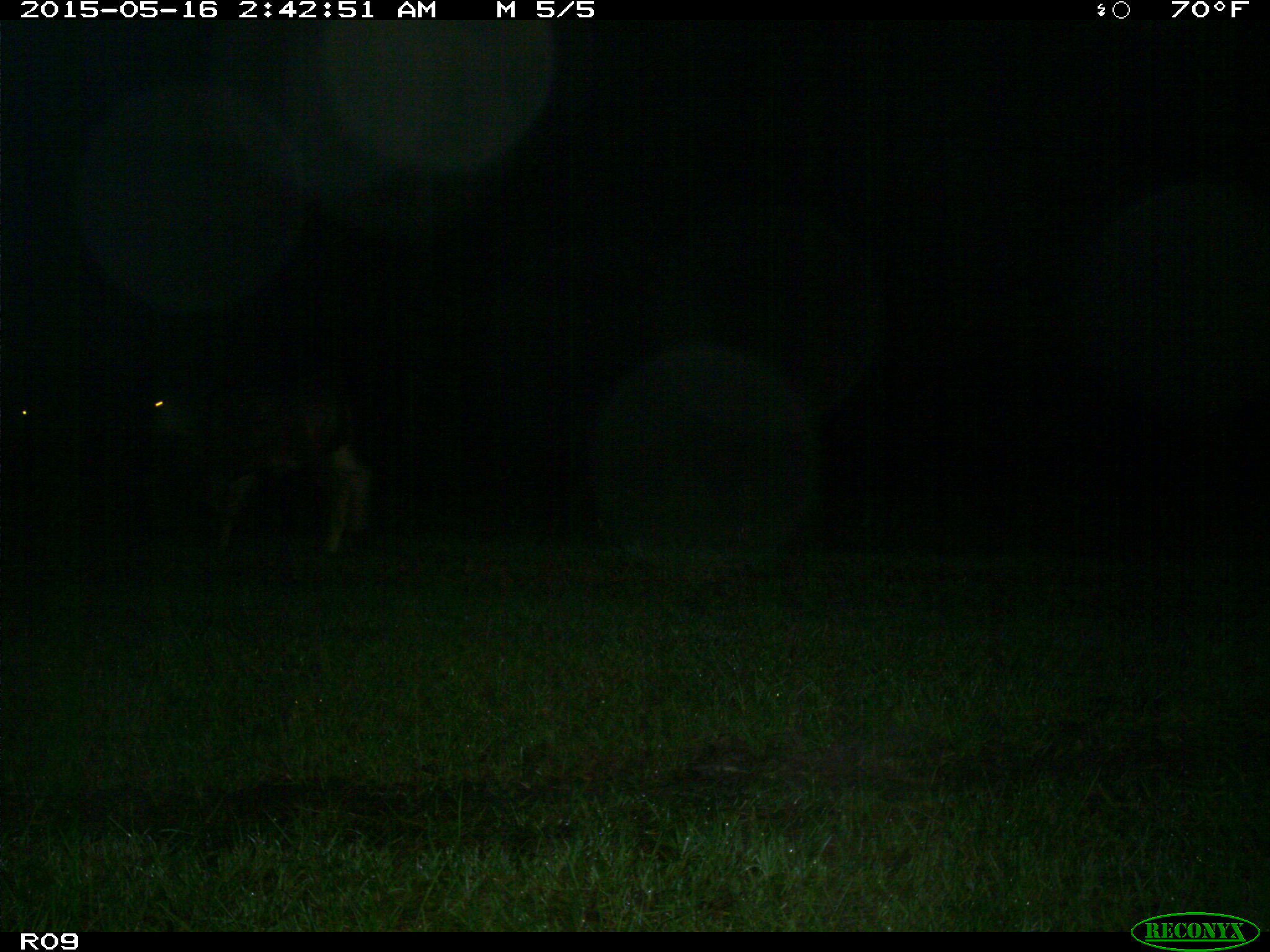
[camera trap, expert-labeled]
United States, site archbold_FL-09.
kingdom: Animalia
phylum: Chordata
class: Mammalia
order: Artiodactyla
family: Bovidae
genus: Bos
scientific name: Bos taurus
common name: domestic cow